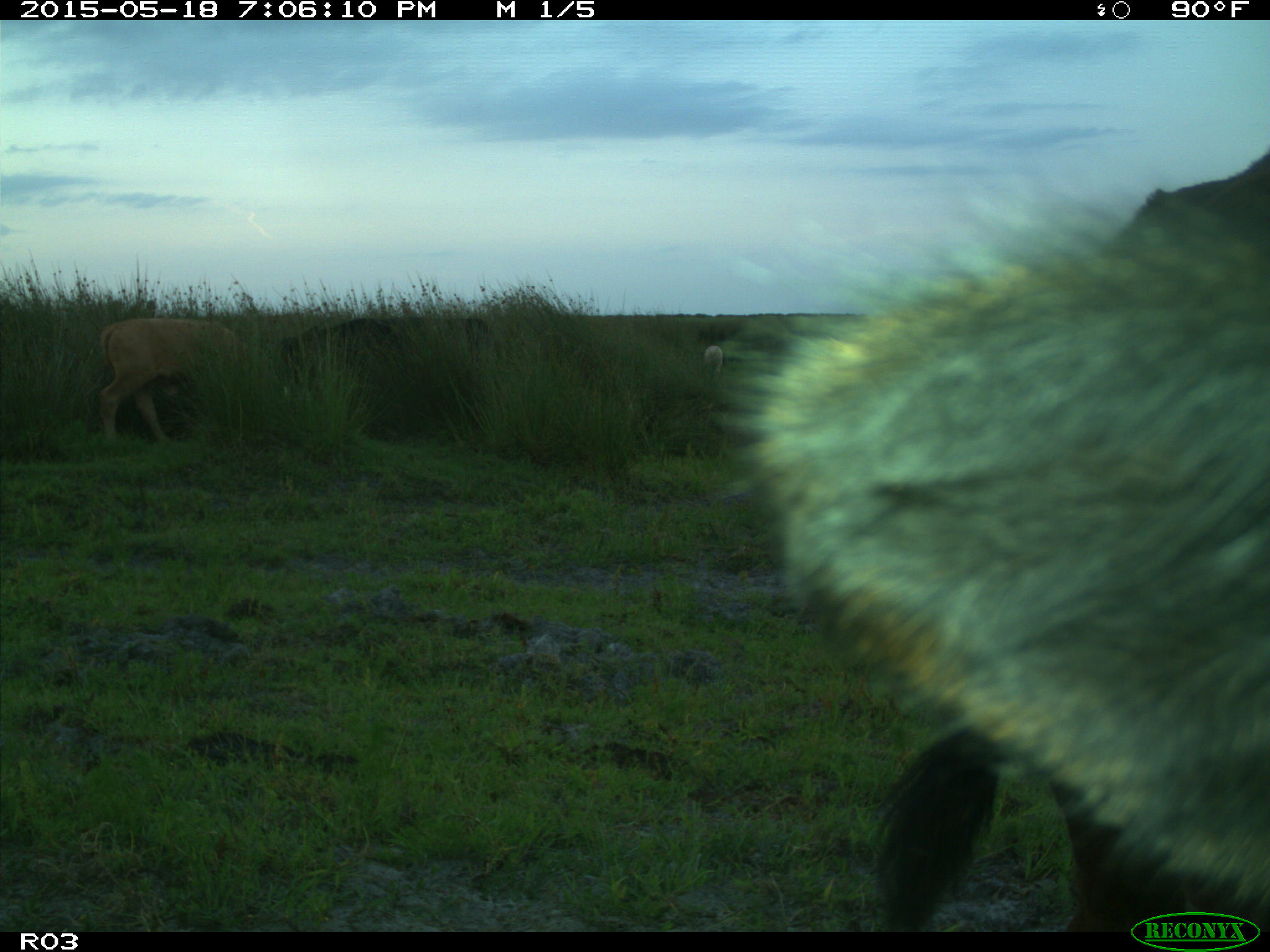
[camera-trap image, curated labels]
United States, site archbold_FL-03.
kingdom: Animalia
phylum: Chordata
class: Mammalia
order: Artiodactyla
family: Bovidae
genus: Bos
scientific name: Bos taurus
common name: domestic cow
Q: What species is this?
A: Bos taurus (domestic cow).